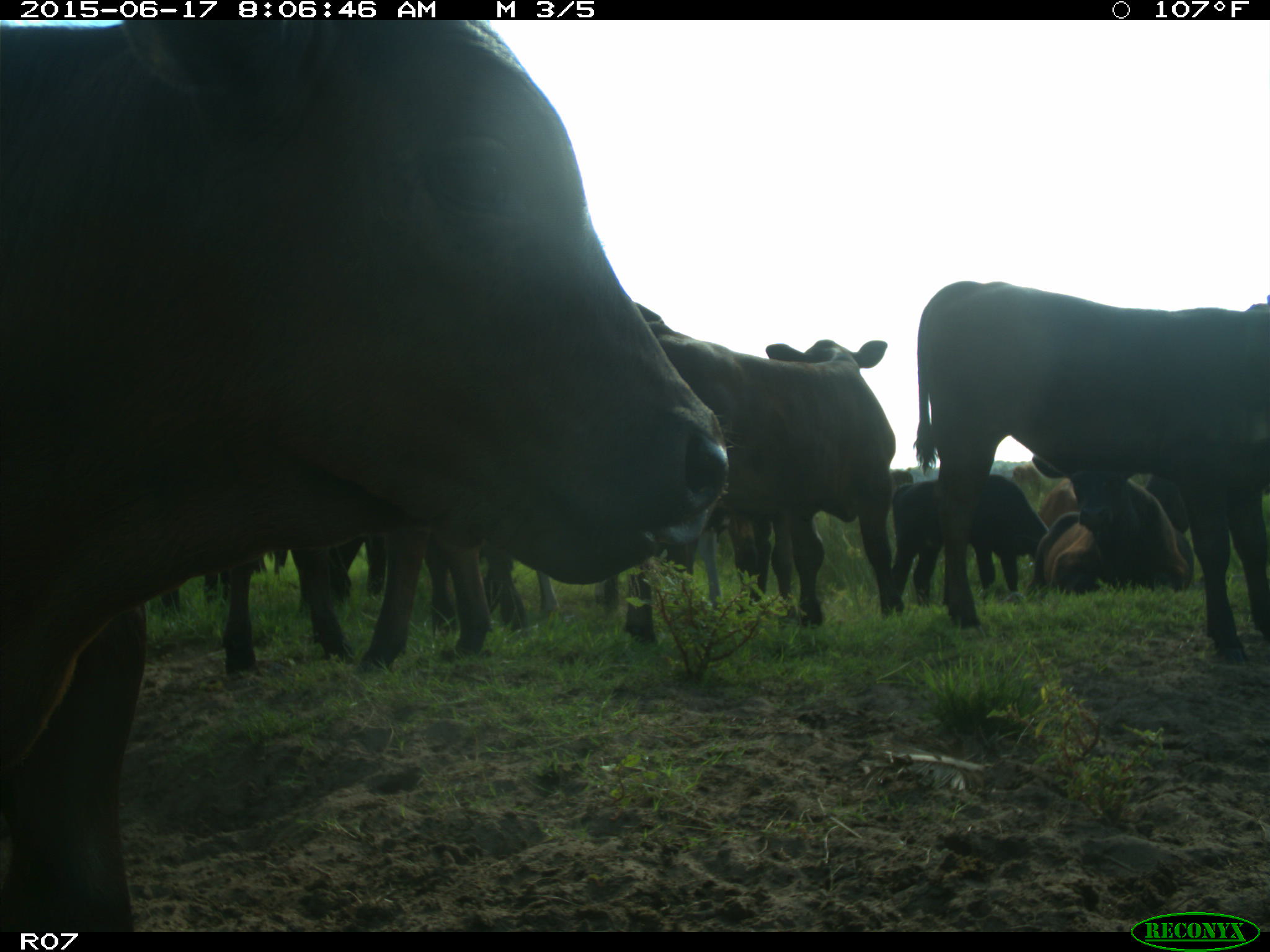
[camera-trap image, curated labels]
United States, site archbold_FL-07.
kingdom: Animalia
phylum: Chordata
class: Mammalia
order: Artiodactyla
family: Bovidae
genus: Bos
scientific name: Bos taurus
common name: domestic cow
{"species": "Bos taurus (domestic cow)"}